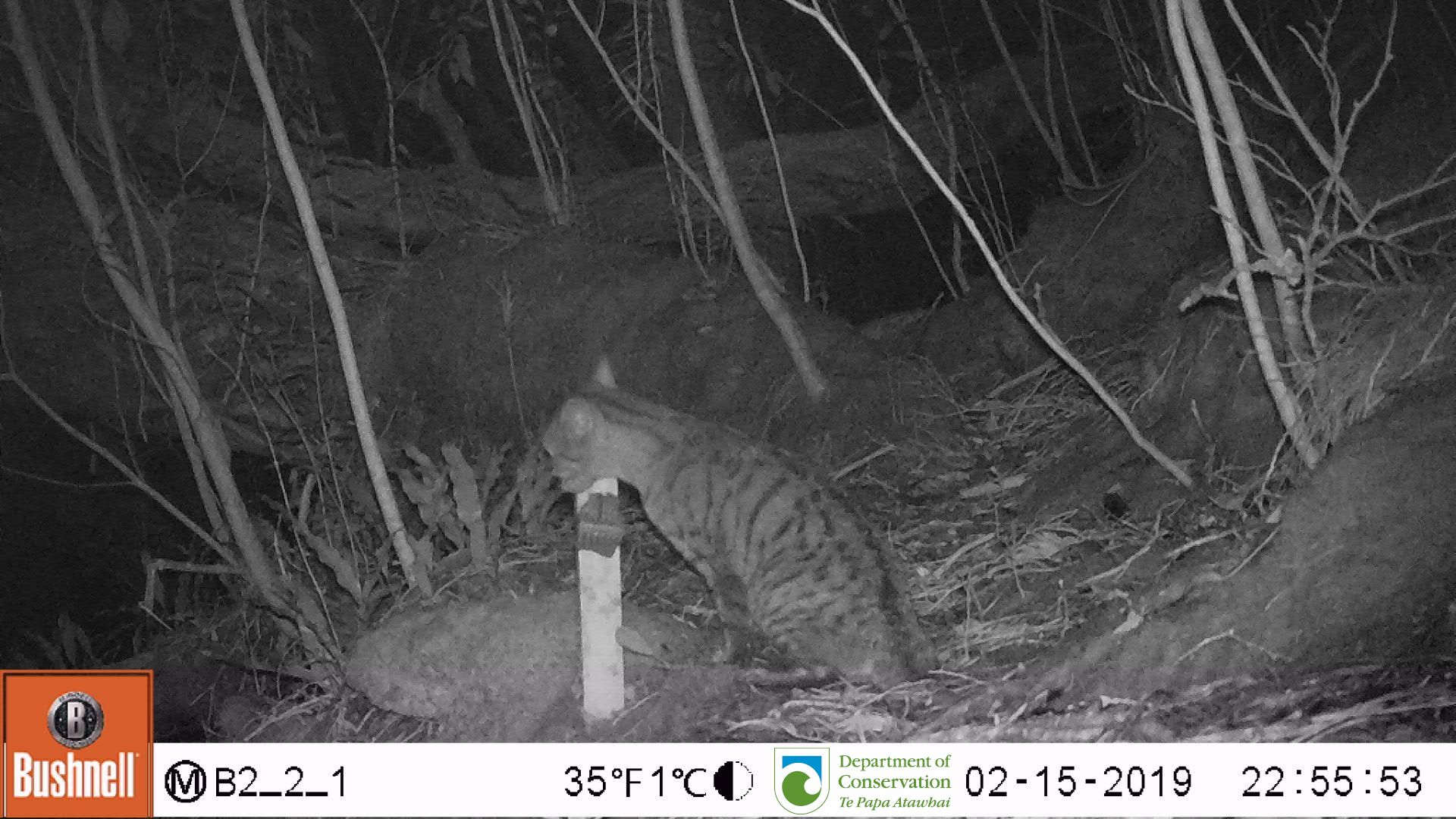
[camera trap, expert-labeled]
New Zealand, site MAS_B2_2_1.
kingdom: Animalia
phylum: Chordata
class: Mammalia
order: Carnivora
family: Felidae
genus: Felis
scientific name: Felis catus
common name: domestic cat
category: cat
Cat (domestic cat) (Felis catus).